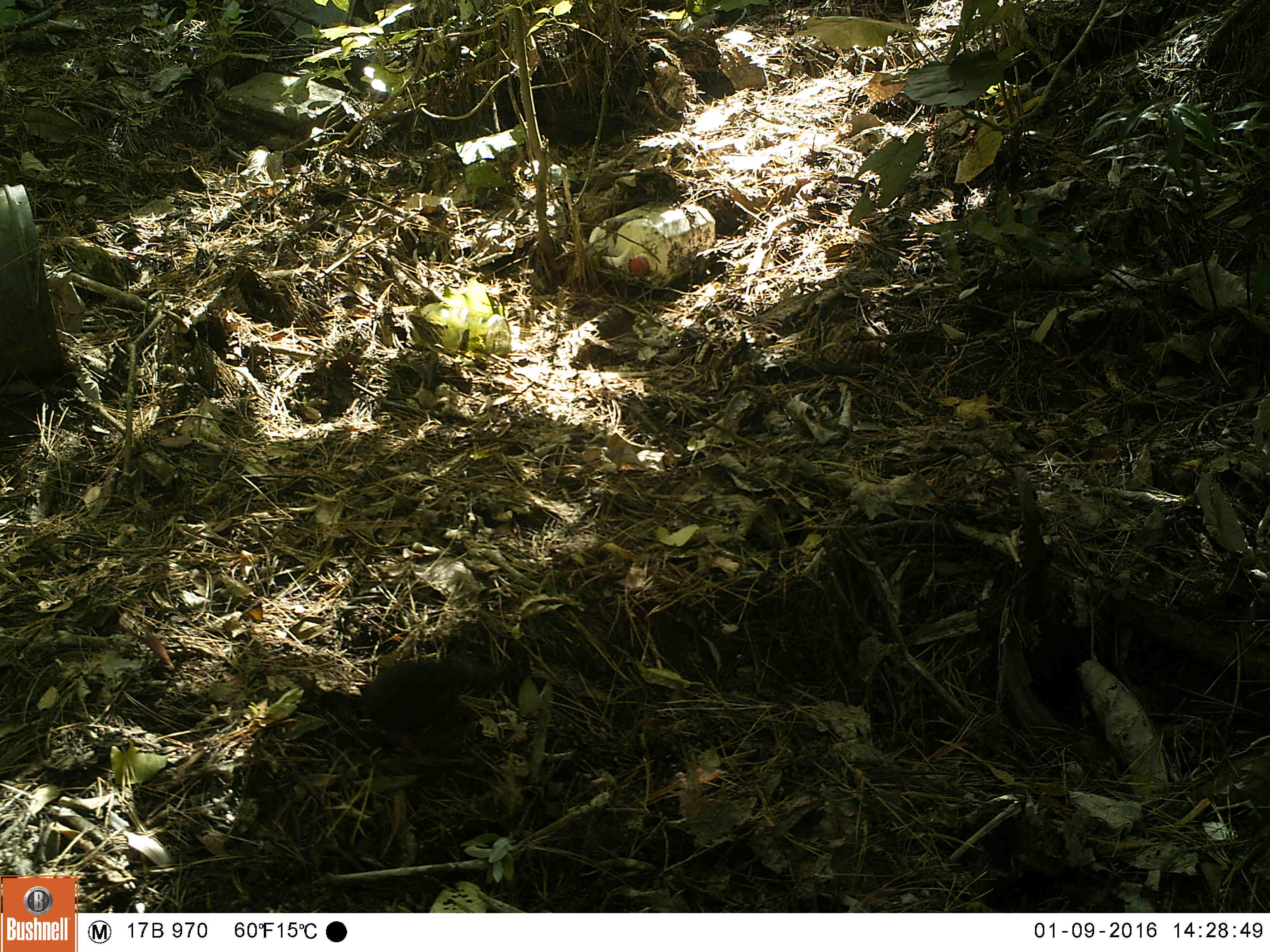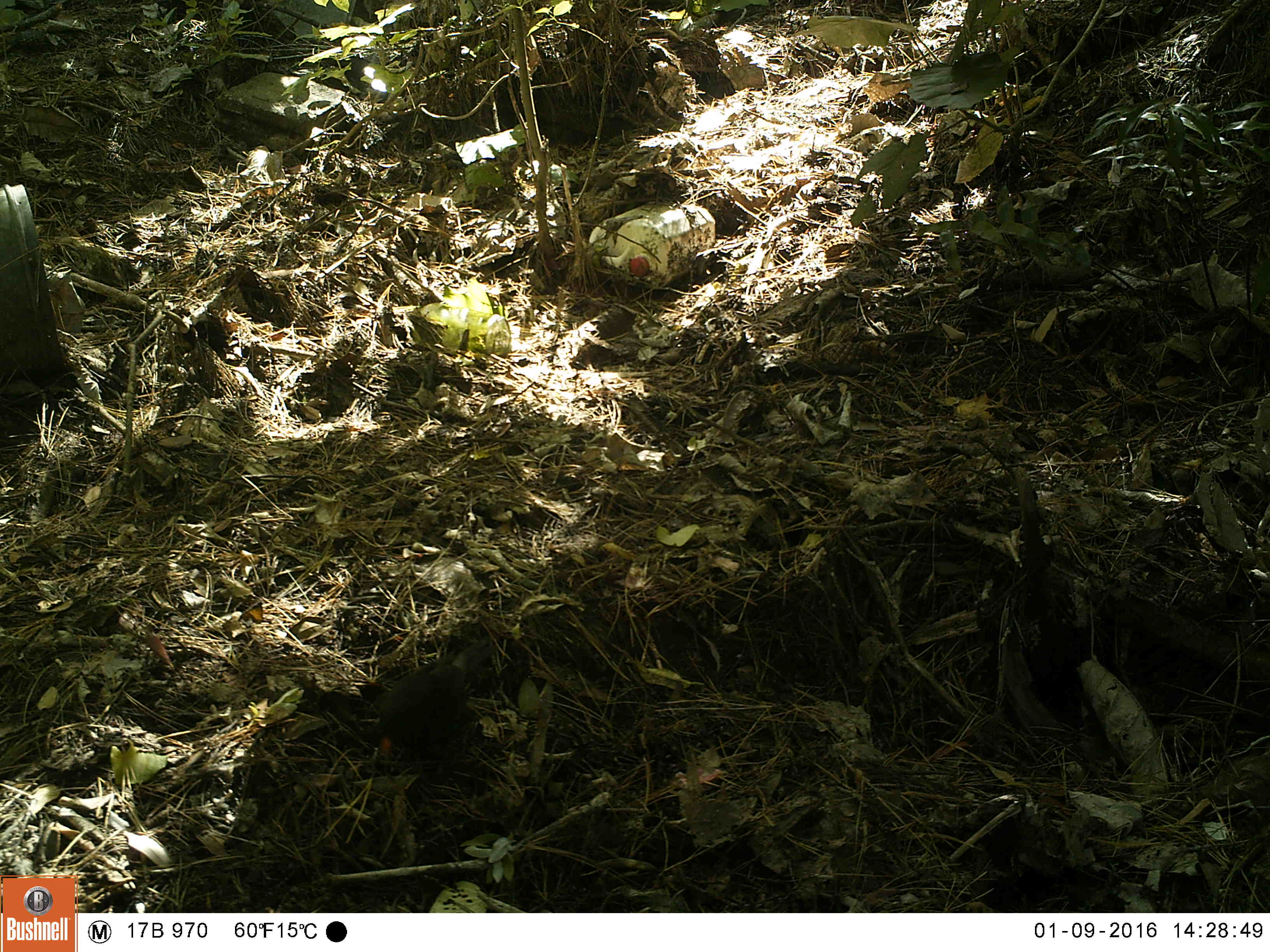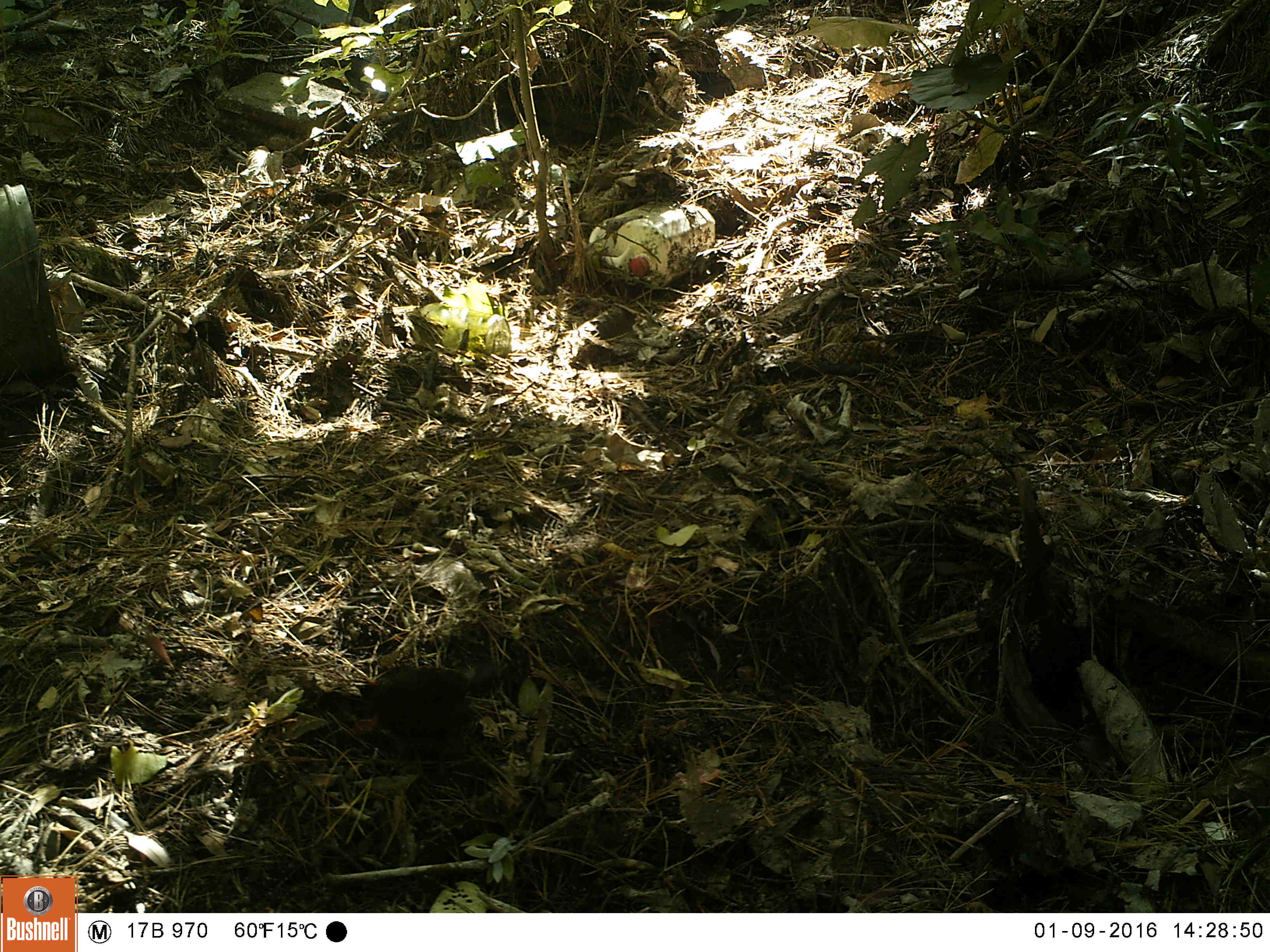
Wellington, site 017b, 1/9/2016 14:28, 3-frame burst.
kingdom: Animalia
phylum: Chordata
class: Aves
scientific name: Aves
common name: bird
Bird (Aves).